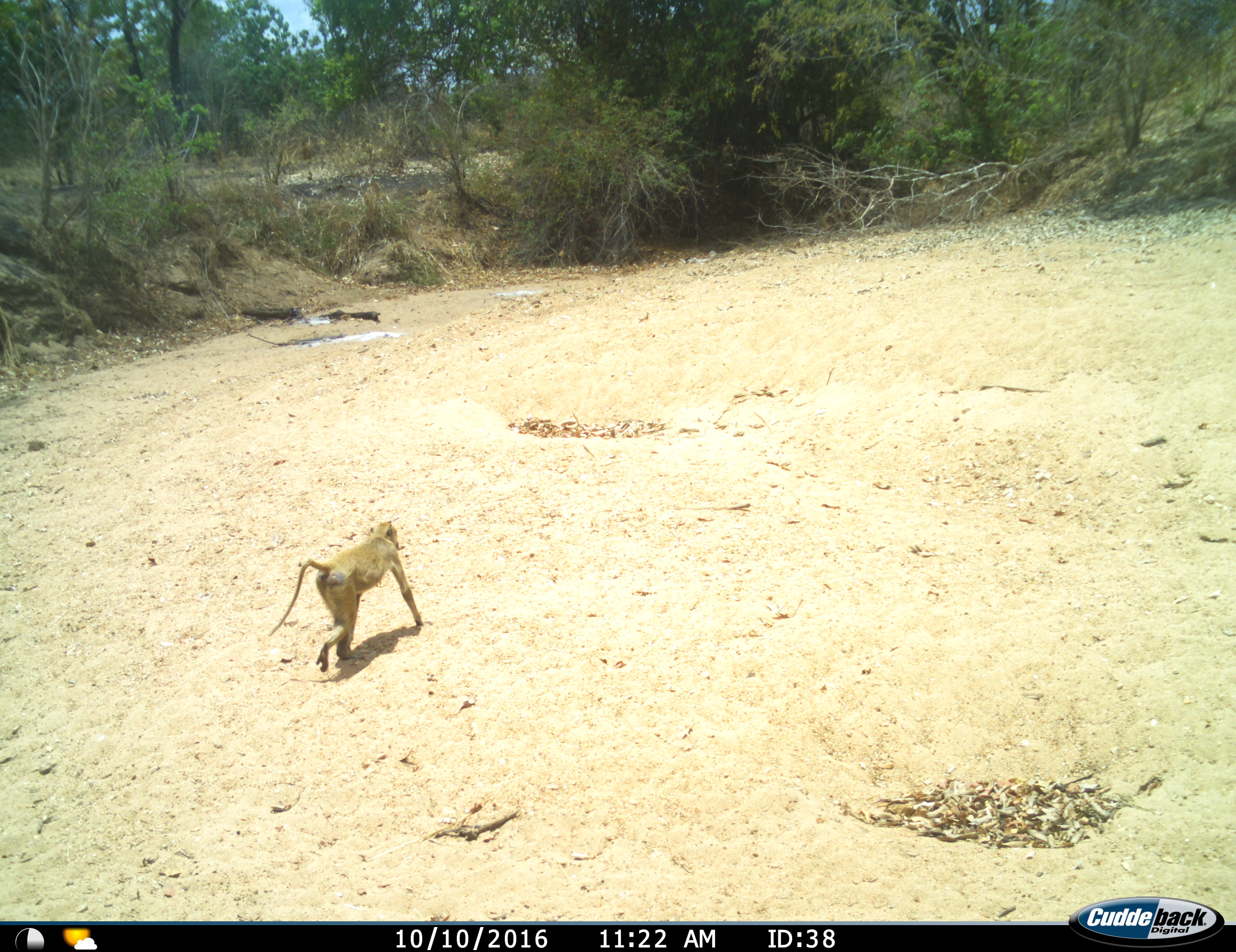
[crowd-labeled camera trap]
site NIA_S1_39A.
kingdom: Animalia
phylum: Chordata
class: Mammalia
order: Primates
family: Cercopithecidae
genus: Papio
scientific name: Papio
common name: baboon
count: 1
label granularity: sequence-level